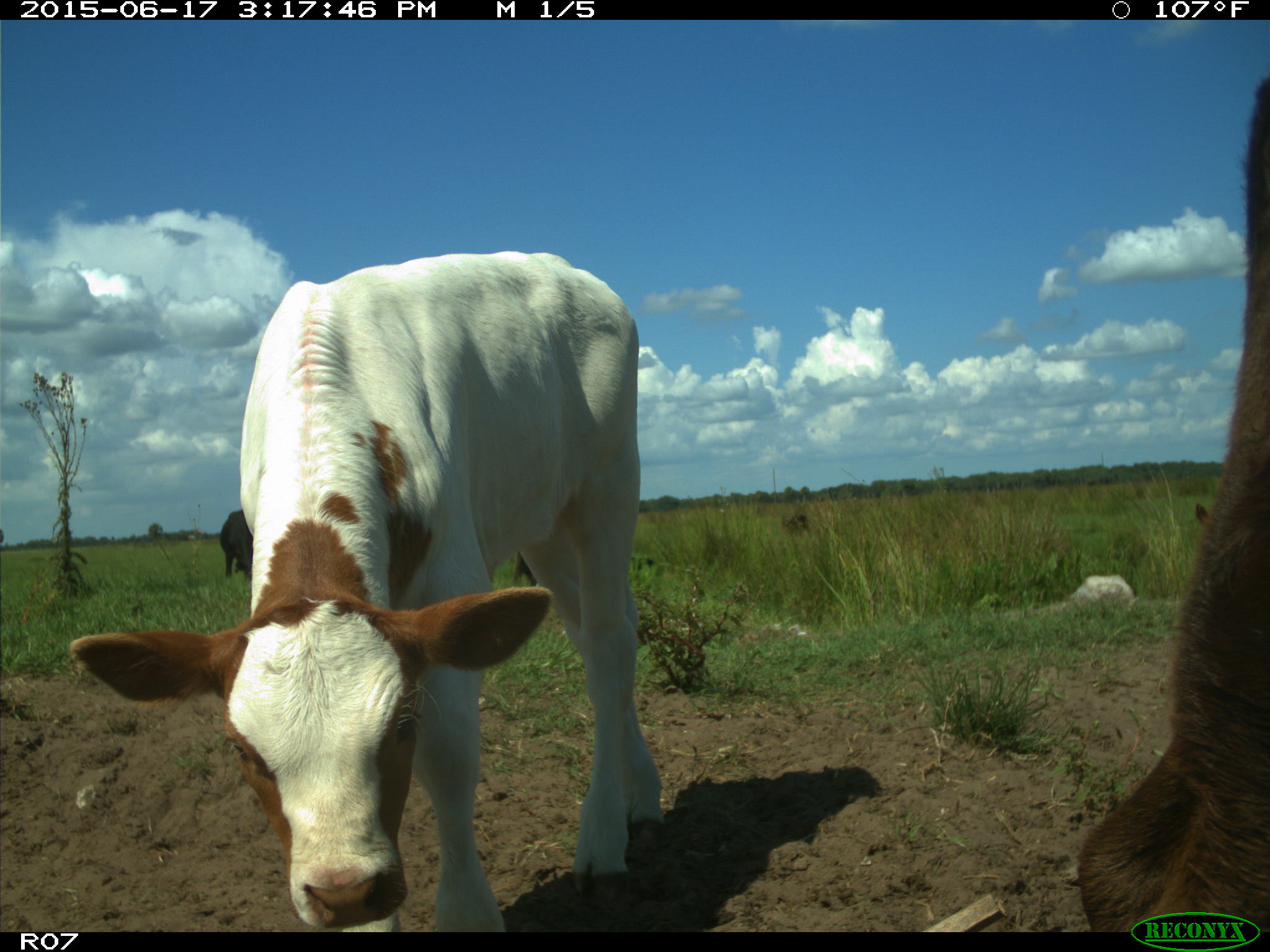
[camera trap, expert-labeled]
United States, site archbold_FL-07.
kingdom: Animalia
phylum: Chordata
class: Mammalia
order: Artiodactyla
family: Bovidae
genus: Bos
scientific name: Bos taurus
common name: domestic cow